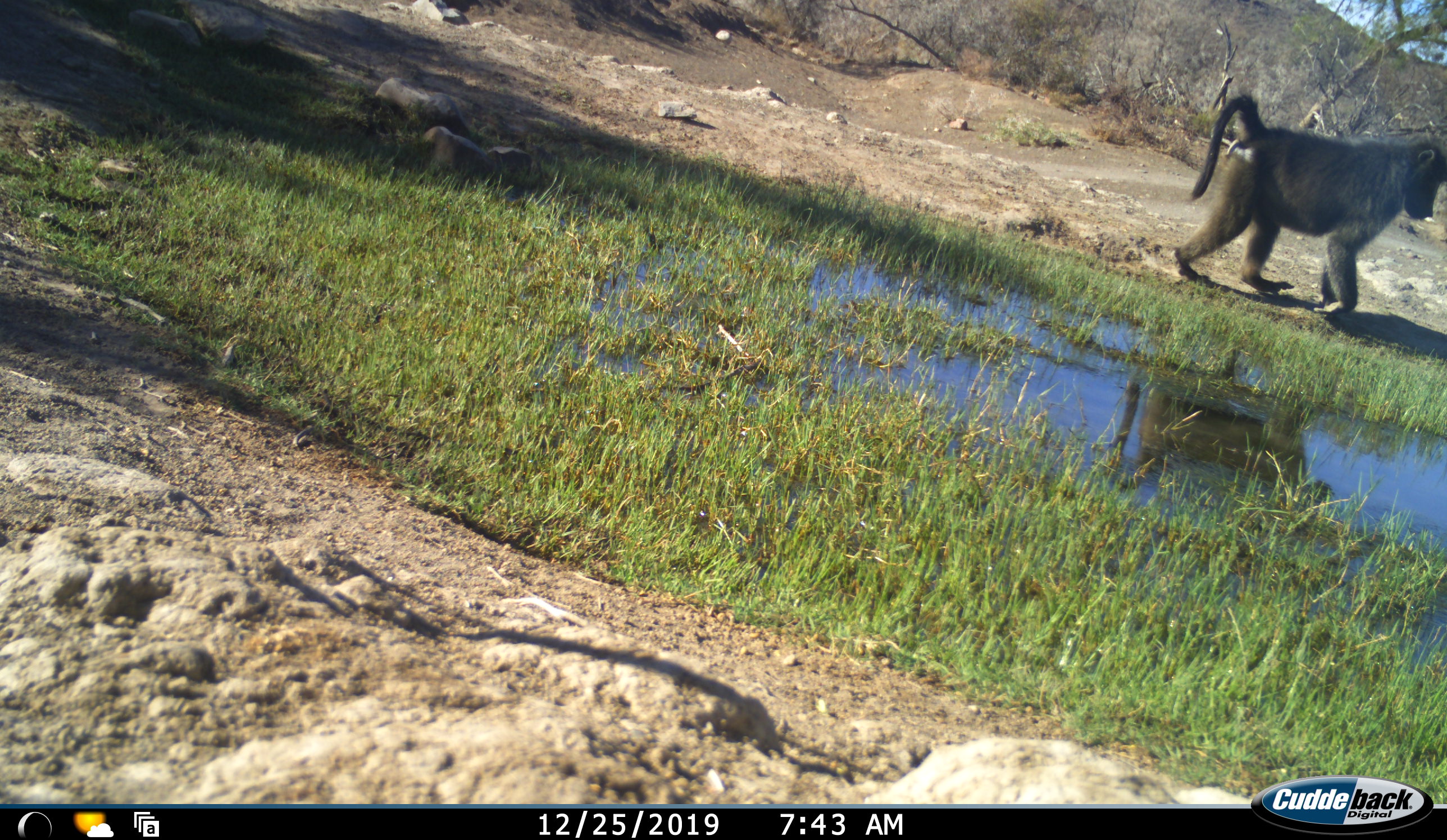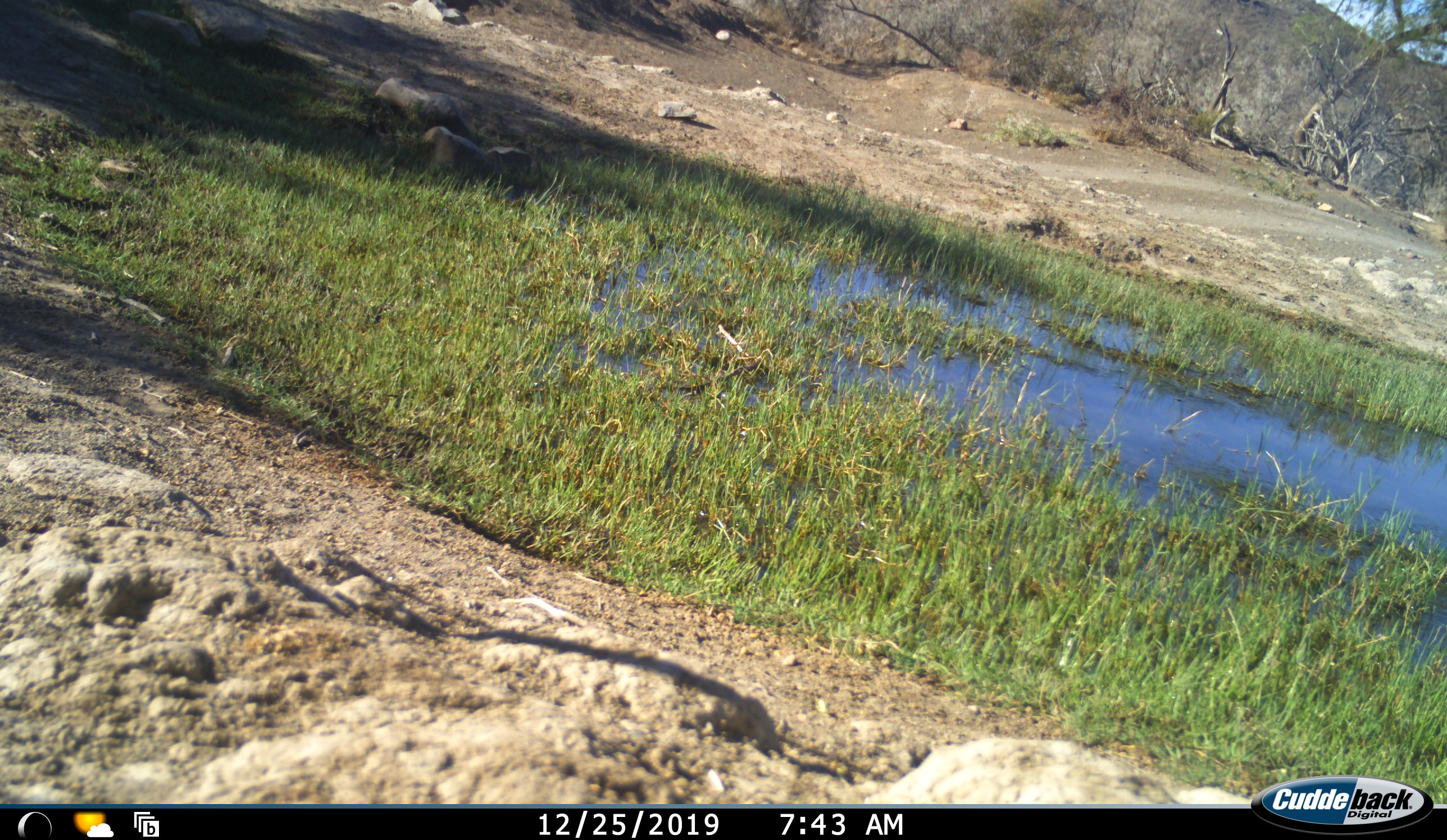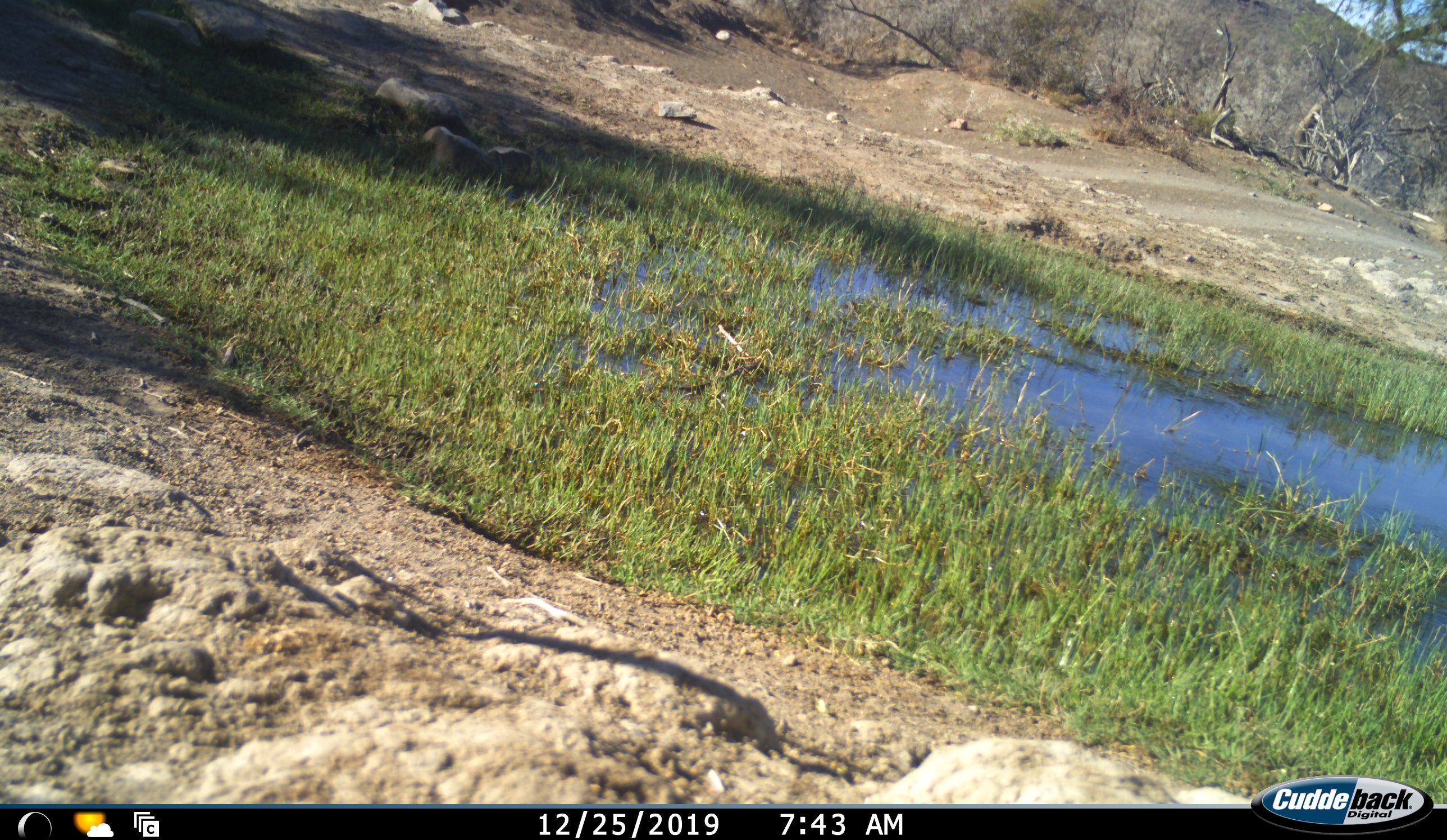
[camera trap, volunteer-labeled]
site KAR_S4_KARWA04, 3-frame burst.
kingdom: Animalia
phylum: Chordata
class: Mammalia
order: Primates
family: Cercopithecidae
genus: Papio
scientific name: Papio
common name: baboon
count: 1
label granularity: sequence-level